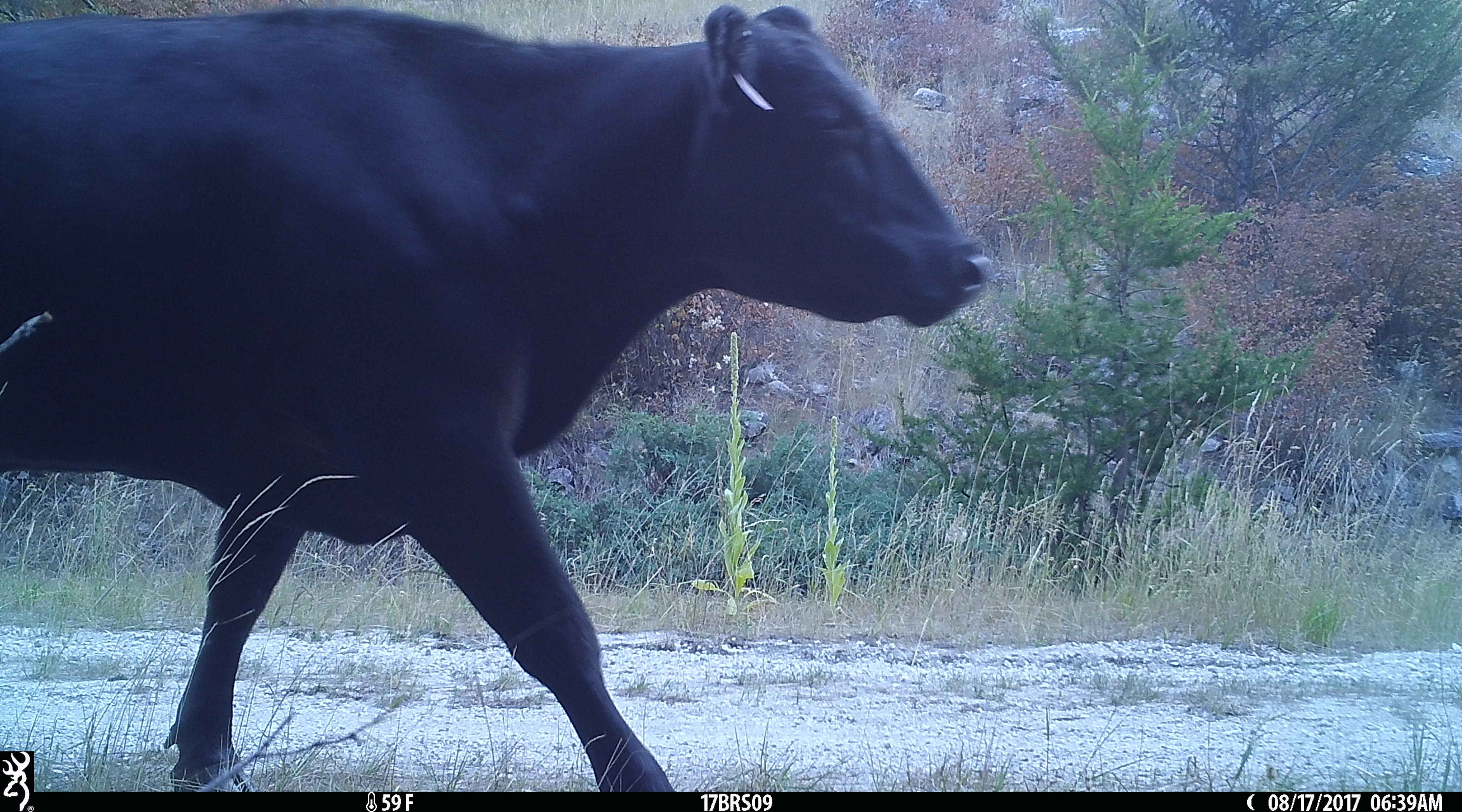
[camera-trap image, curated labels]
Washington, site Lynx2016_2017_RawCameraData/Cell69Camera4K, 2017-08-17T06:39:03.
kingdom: Animalia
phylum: Chordata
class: Mammalia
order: Artiodactyla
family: Bovidae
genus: Bos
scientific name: Bos taurus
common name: domestic cattle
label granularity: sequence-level